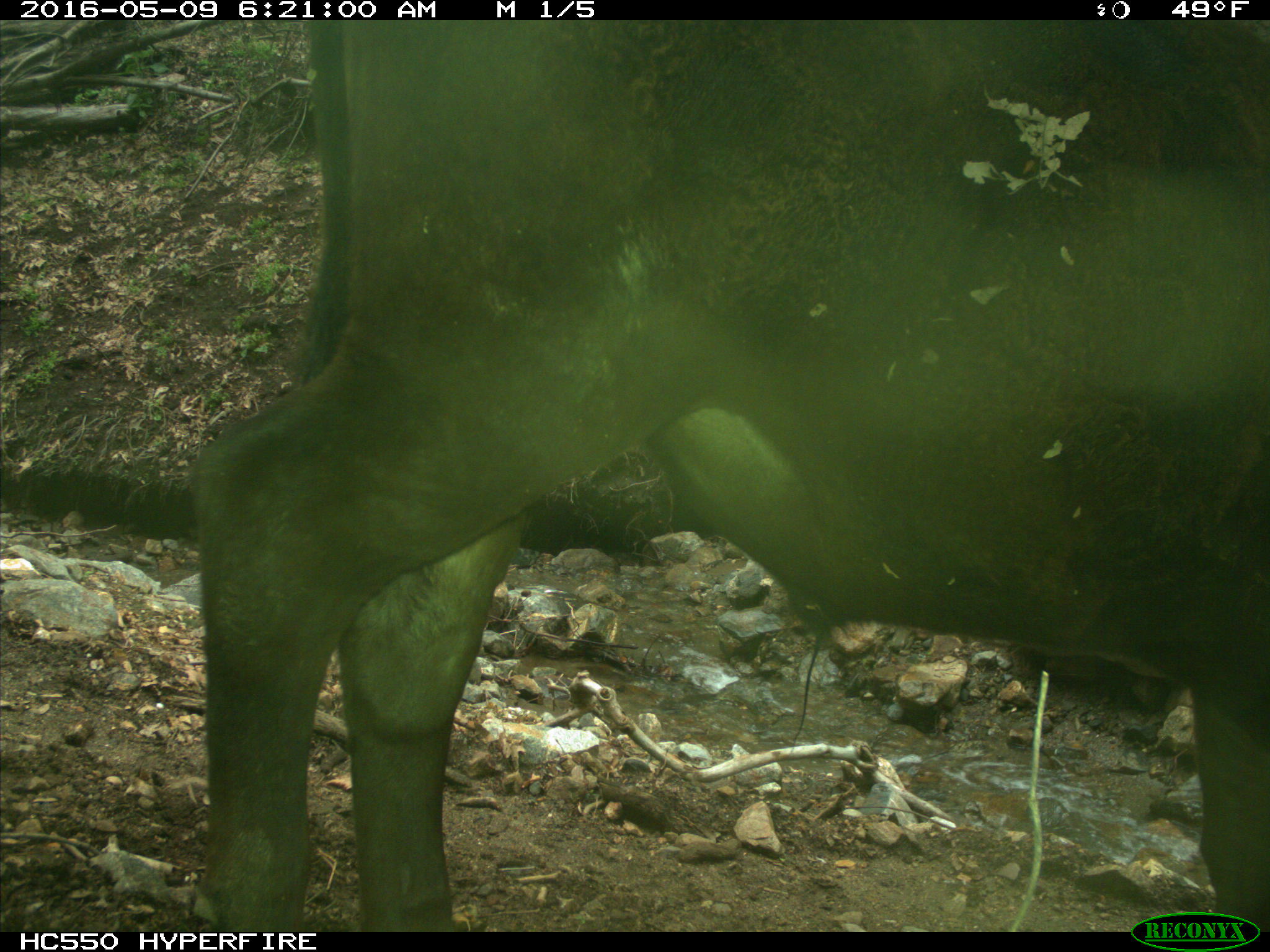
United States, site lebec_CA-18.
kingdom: Animalia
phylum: Chordata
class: Mammalia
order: Artiodactyla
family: Bovidae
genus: Bos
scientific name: Bos taurus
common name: domestic cow